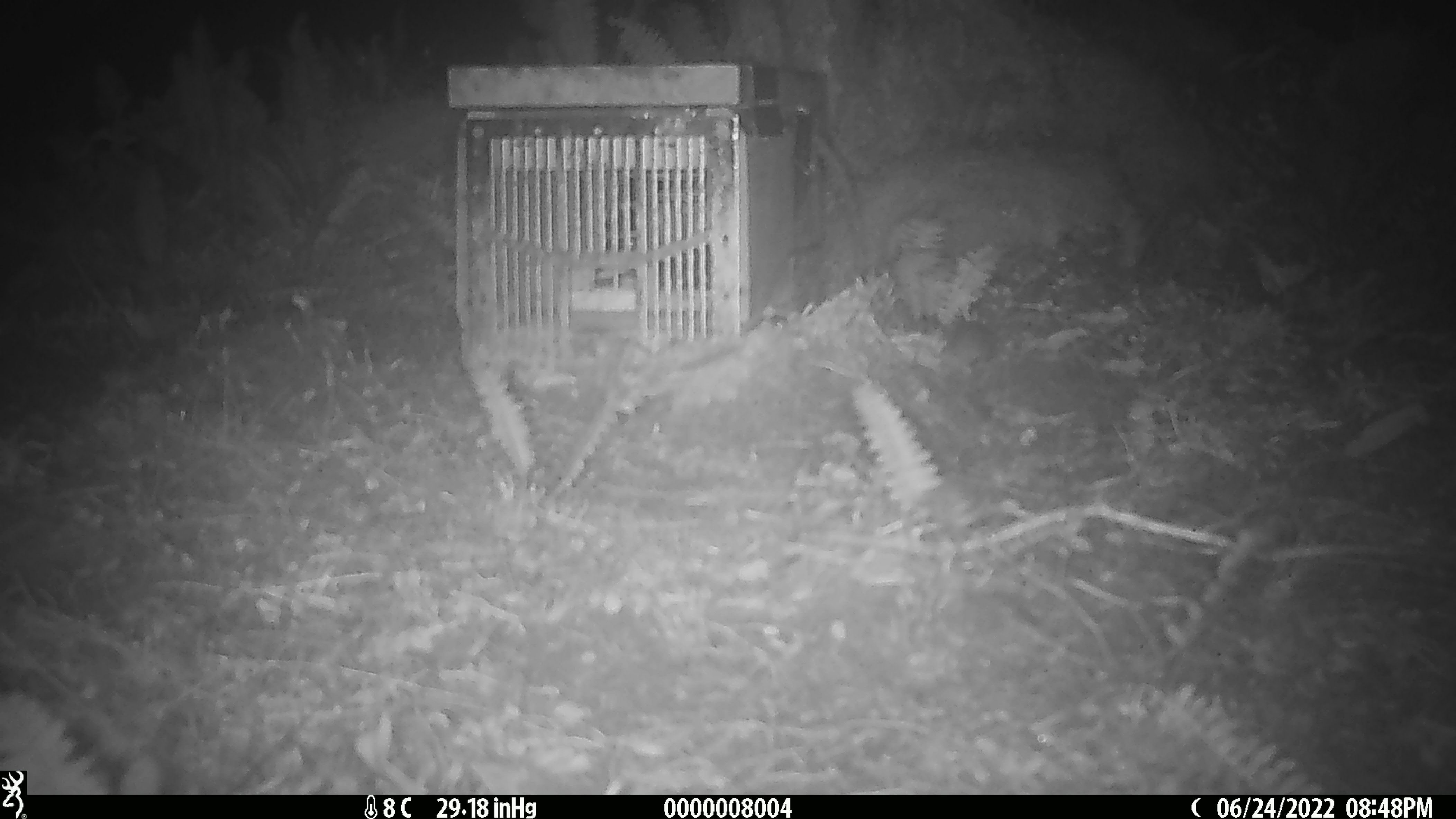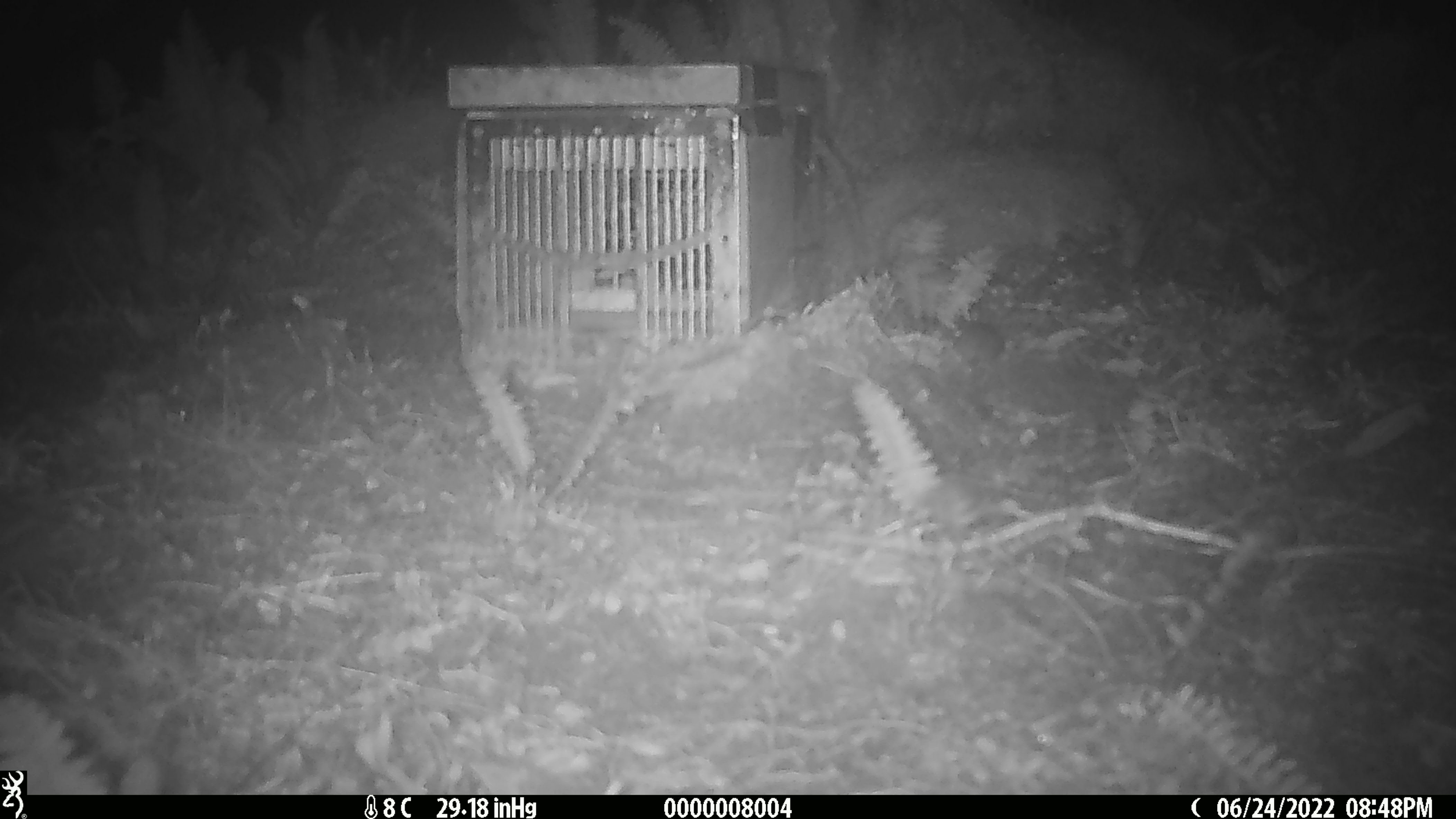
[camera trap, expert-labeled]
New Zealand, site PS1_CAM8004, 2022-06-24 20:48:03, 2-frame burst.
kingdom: Animalia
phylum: Chordata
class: Mammalia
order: Rodentia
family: Muridae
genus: Mus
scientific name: Mus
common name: mouse